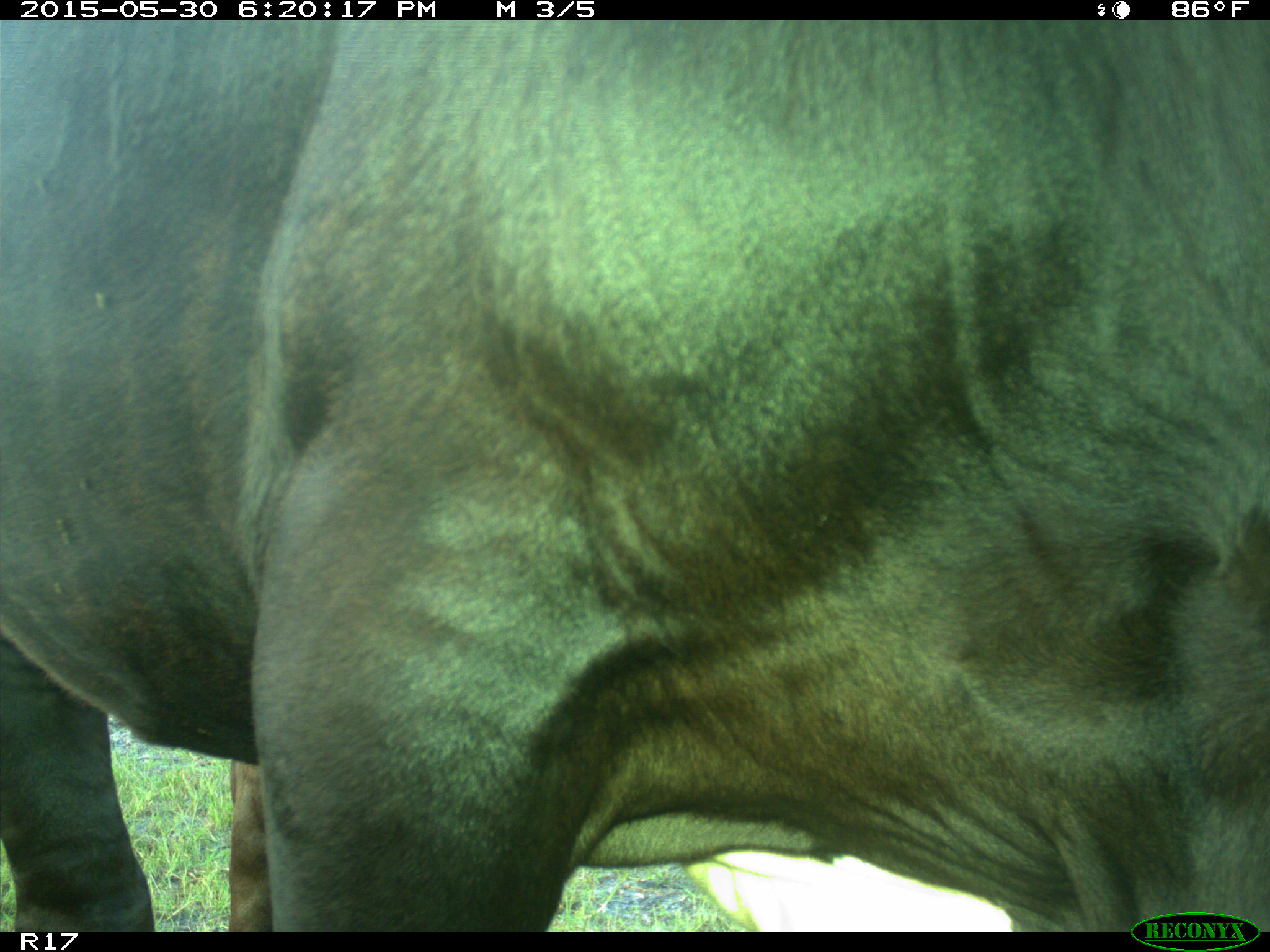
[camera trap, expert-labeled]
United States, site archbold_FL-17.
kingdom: Animalia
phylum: Chordata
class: Mammalia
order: Artiodactyla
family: Bovidae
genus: Bos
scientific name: Bos taurus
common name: domestic cow